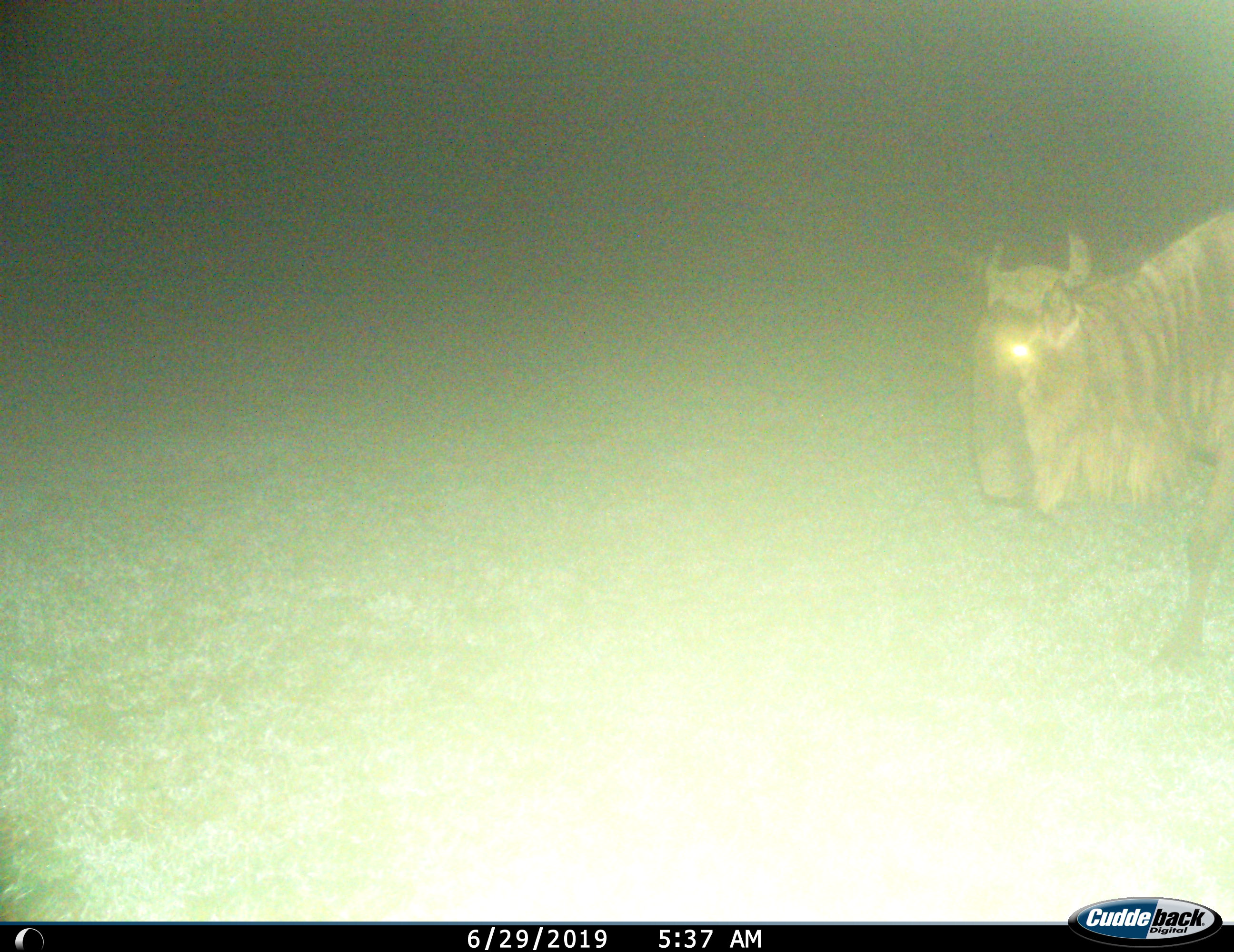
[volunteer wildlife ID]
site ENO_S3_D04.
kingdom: Animalia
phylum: Chordata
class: Mammalia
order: Artiodactyla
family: Bovidae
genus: Connochaetes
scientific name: Connochaetes taurinus taurinus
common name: blue wildebeest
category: wildebeestblue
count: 1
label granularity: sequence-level